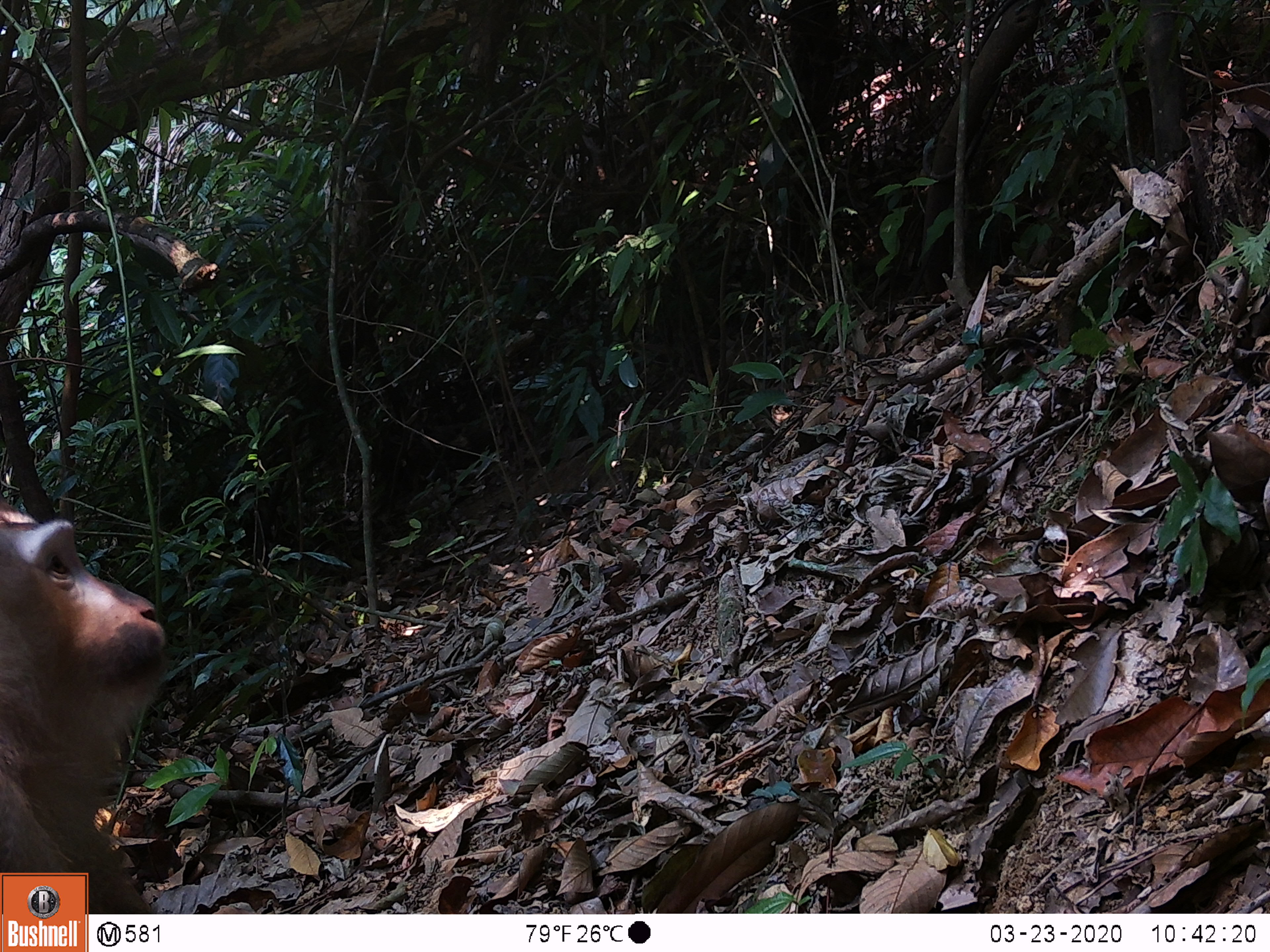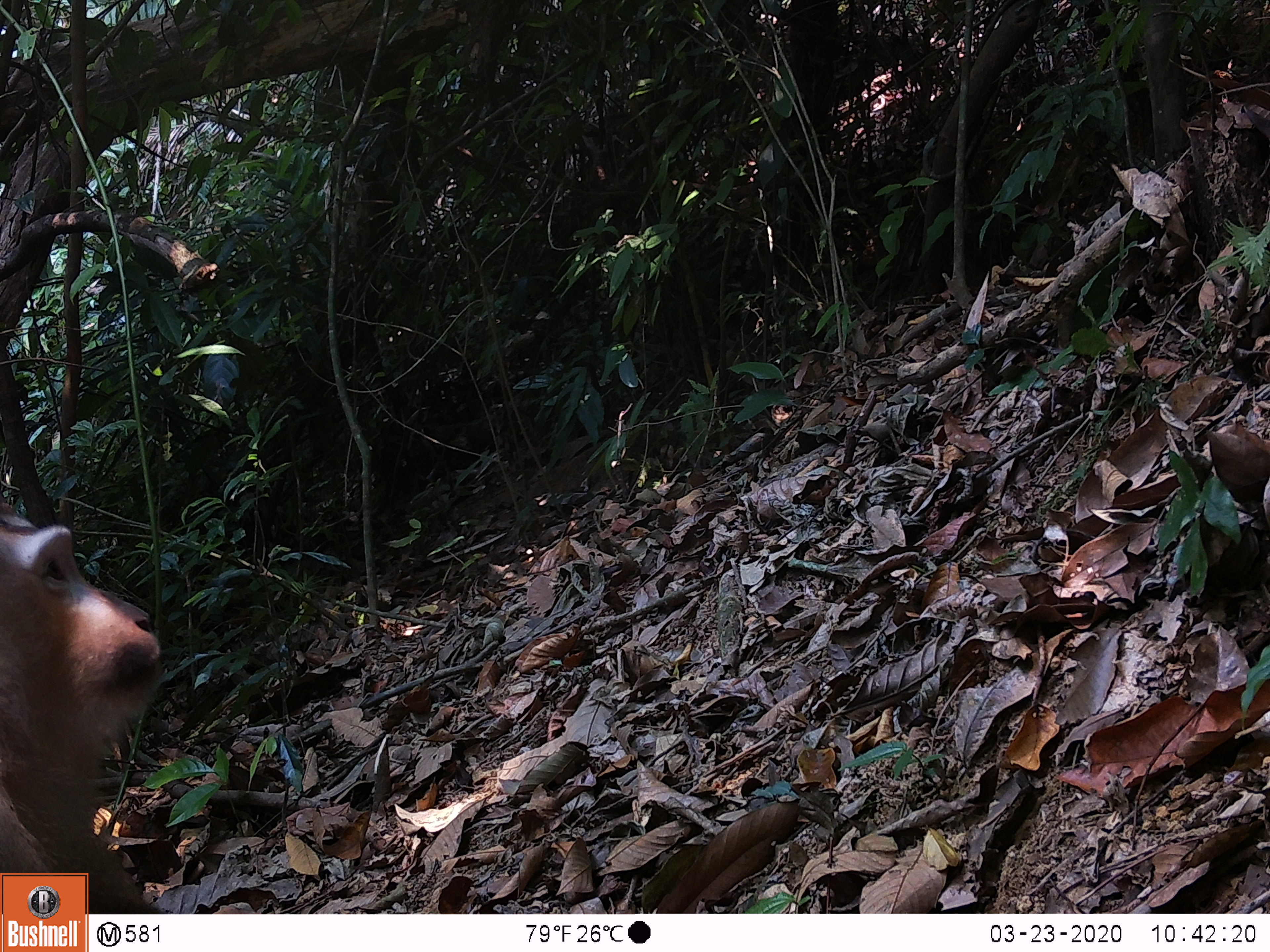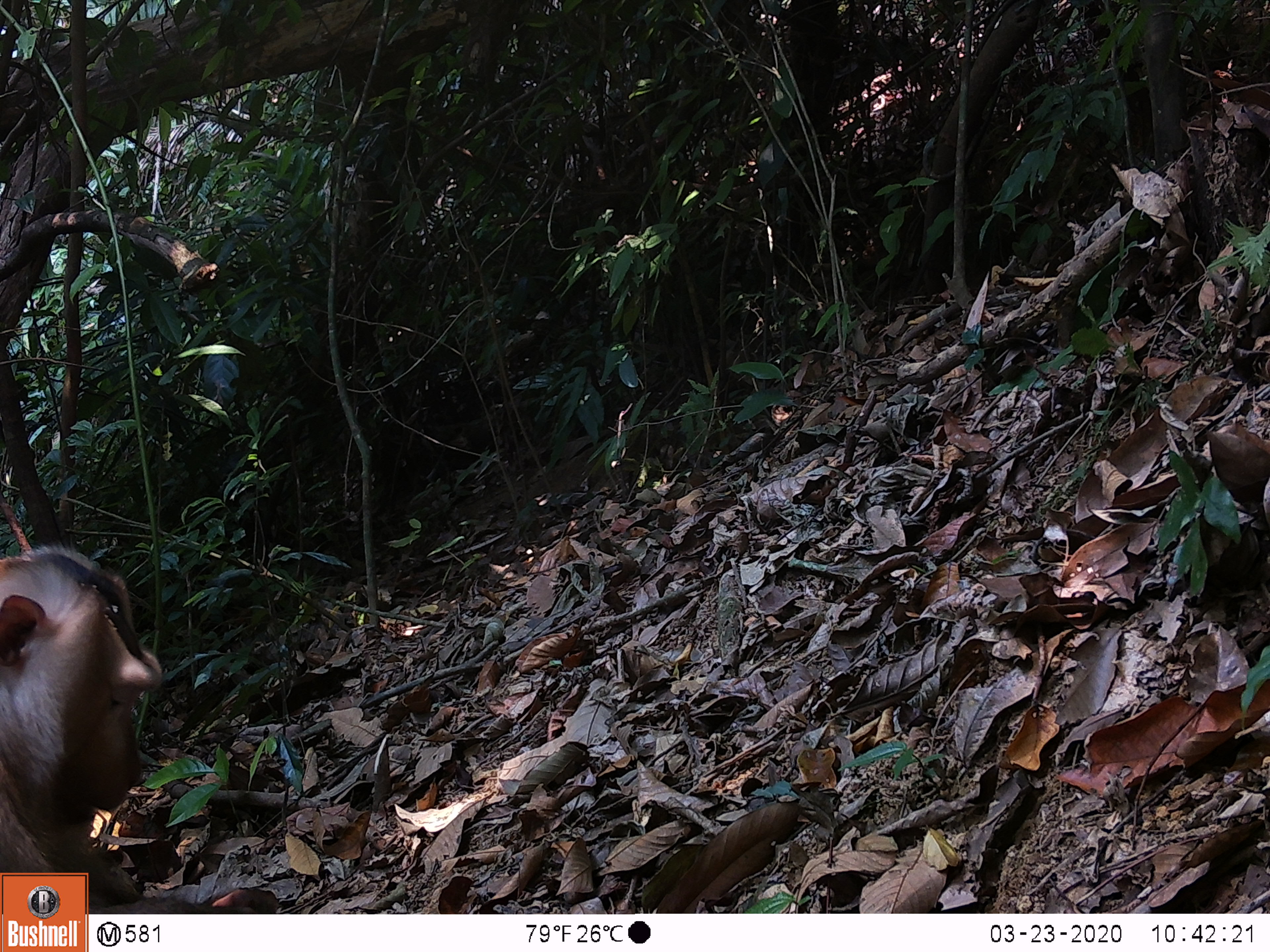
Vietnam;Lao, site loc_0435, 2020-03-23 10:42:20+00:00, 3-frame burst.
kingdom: Animalia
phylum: Chordata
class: Mammalia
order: Primates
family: Cercopithecidae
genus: Macaca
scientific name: Macaca nemestrina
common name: pig-tailed macaque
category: pig tailed macaque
Pig tailed macaque (pig-tailed macaque) (Macaca nemestrina). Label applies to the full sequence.